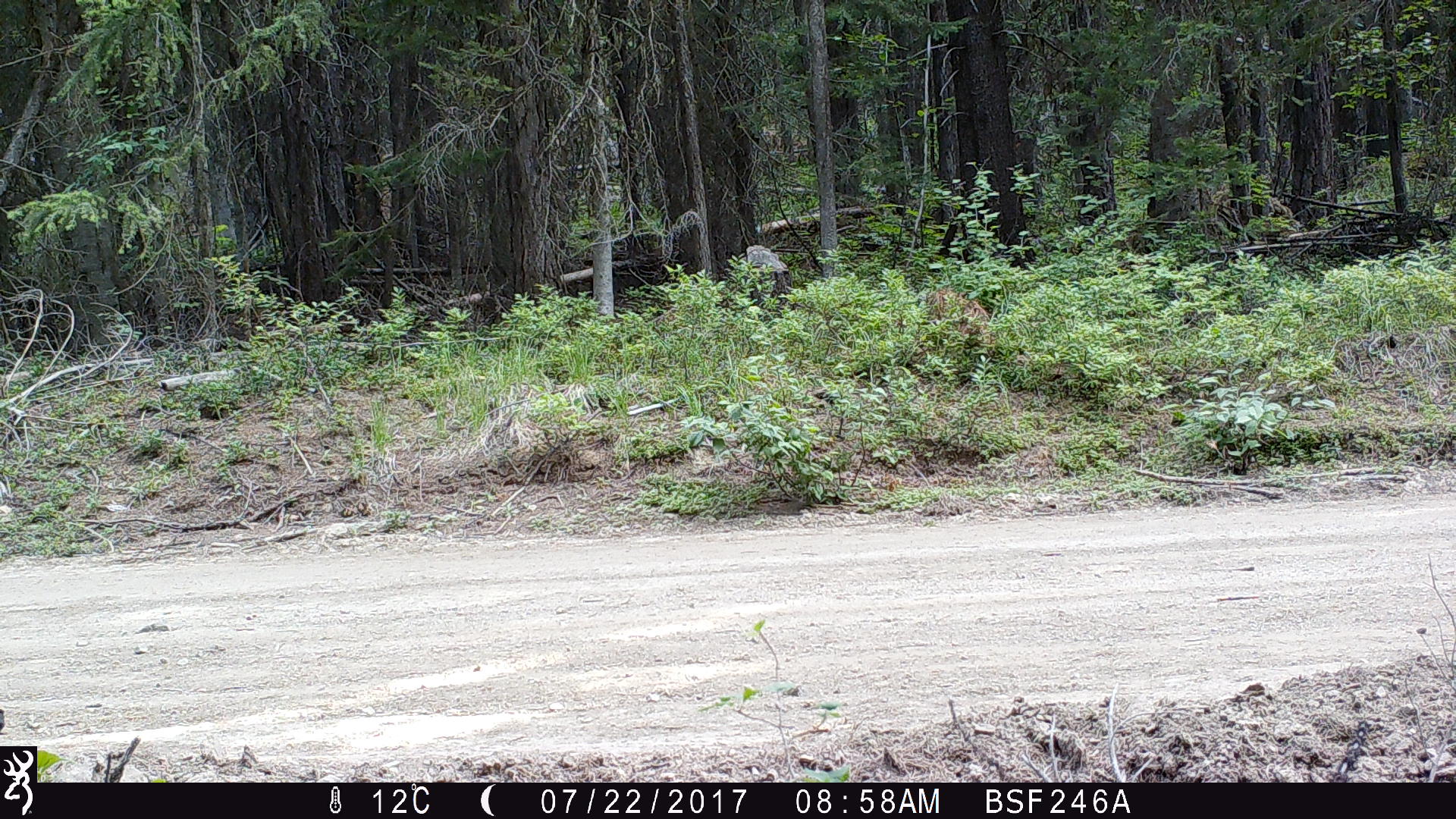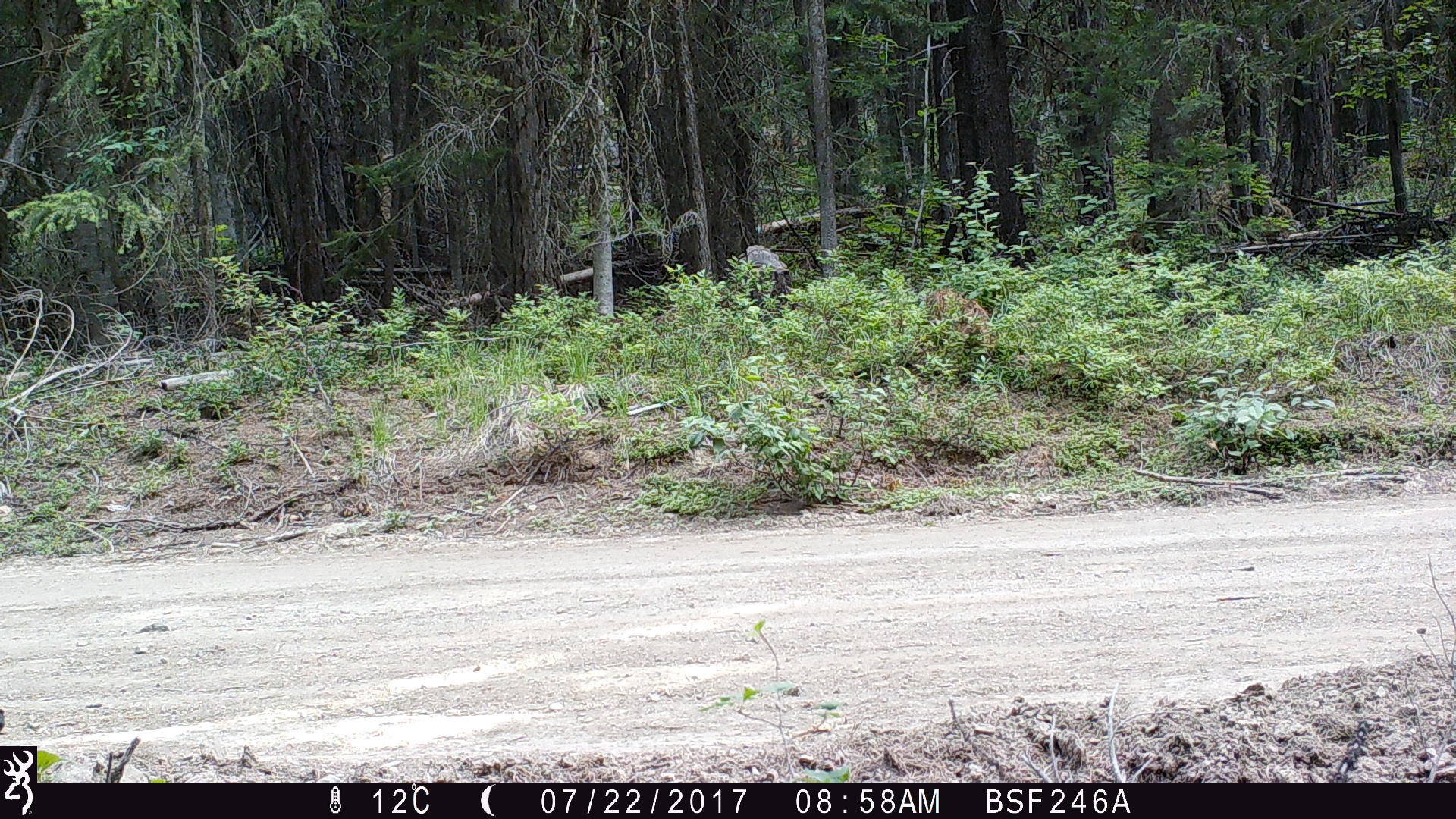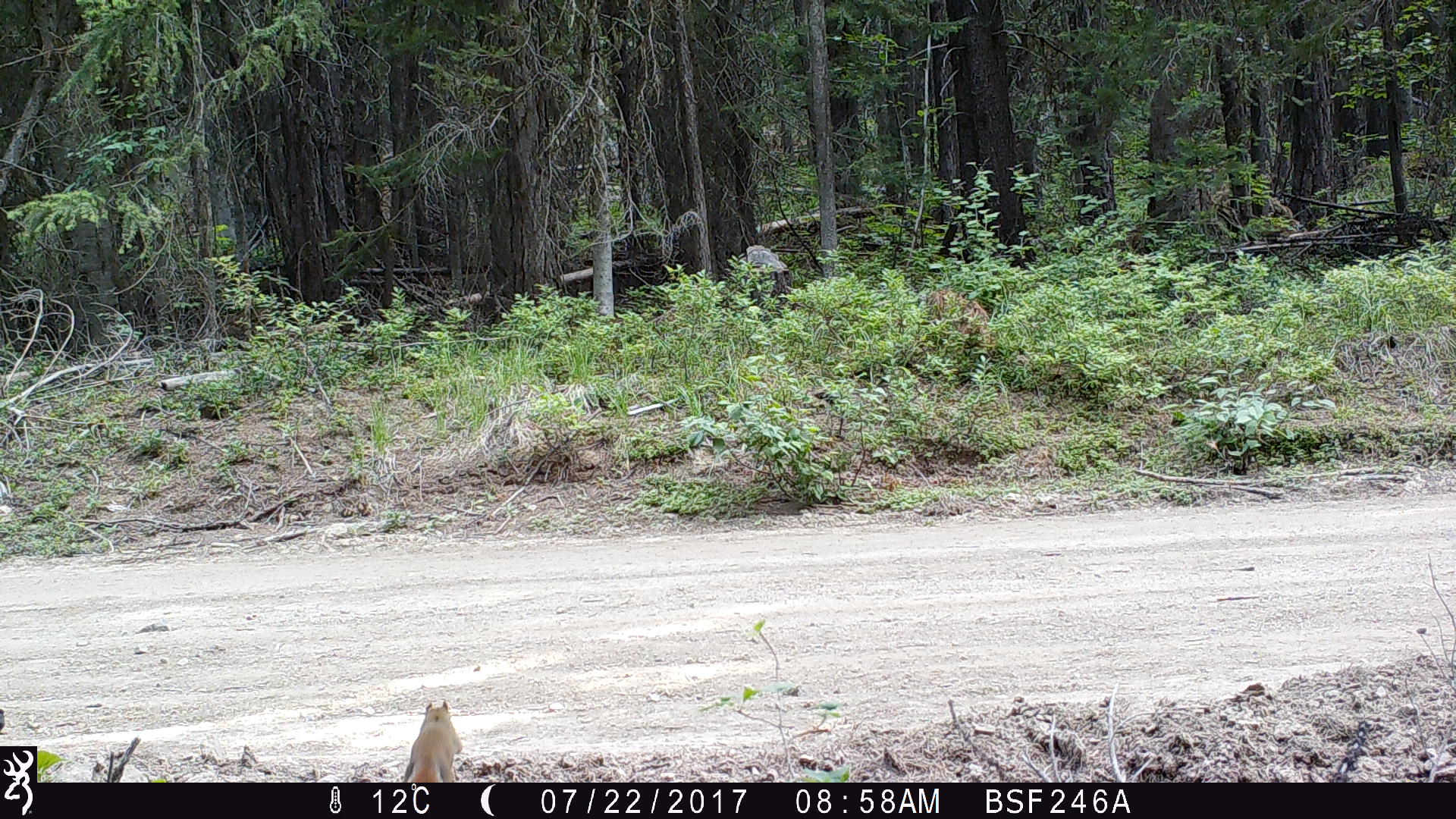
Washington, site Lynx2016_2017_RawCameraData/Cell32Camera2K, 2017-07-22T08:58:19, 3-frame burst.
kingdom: Animalia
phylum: Chordata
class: Mammalia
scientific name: Mammalia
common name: small mammal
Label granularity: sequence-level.